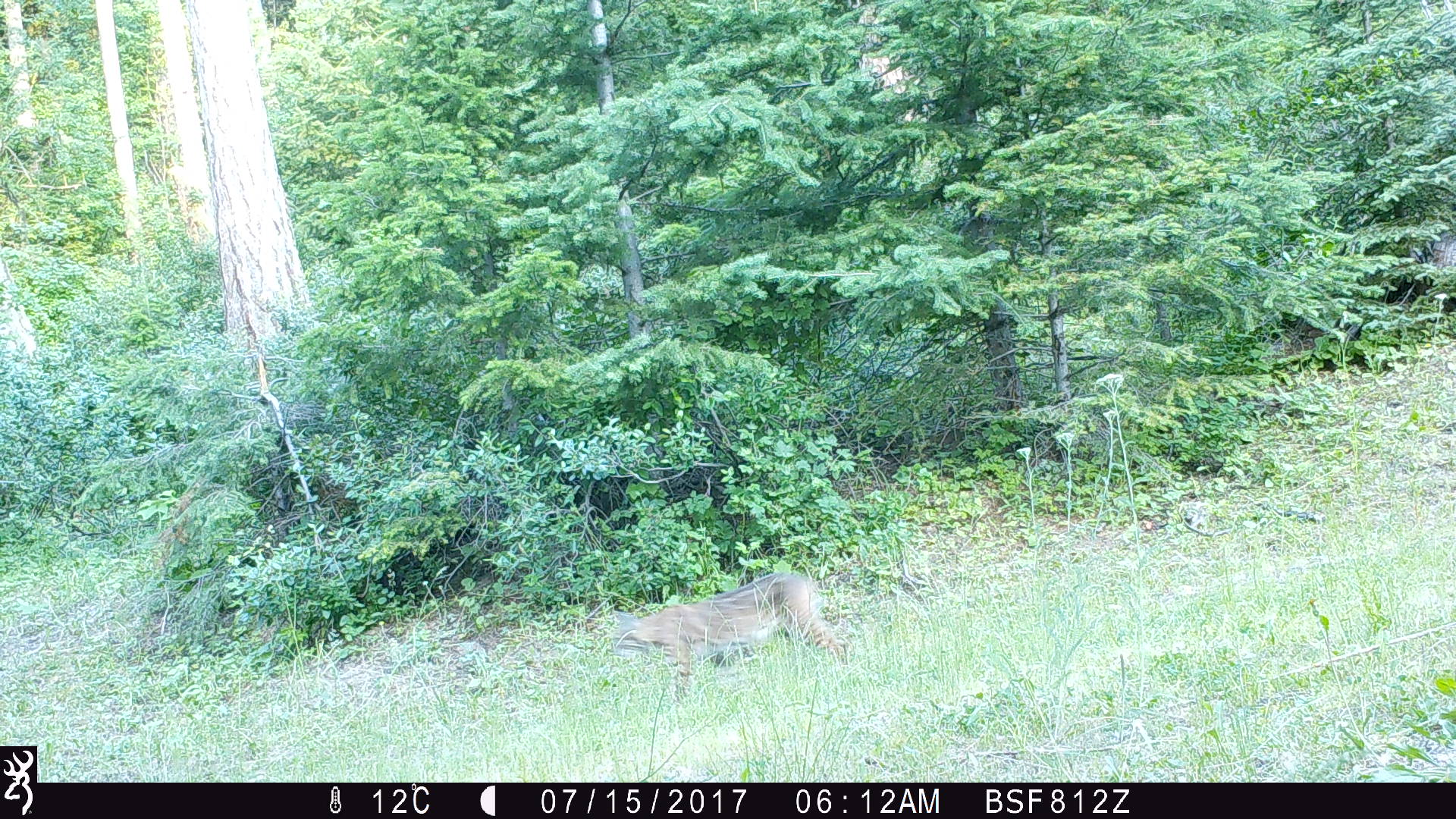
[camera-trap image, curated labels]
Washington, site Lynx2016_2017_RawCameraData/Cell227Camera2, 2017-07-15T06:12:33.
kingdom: Animalia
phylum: Chordata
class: Mammalia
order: Carnivora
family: Felidae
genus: Lynx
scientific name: Lynx rufus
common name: bobcat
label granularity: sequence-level